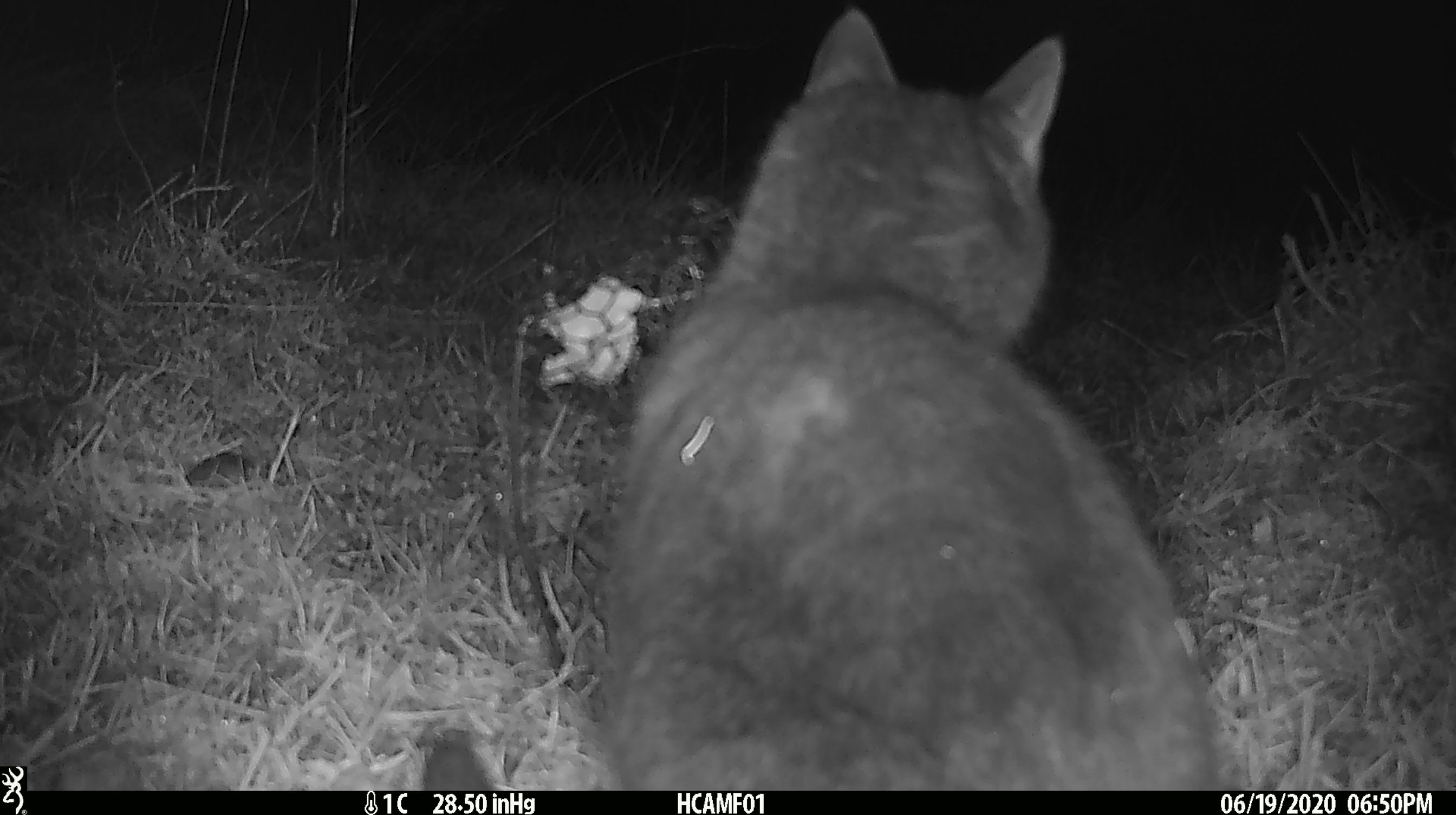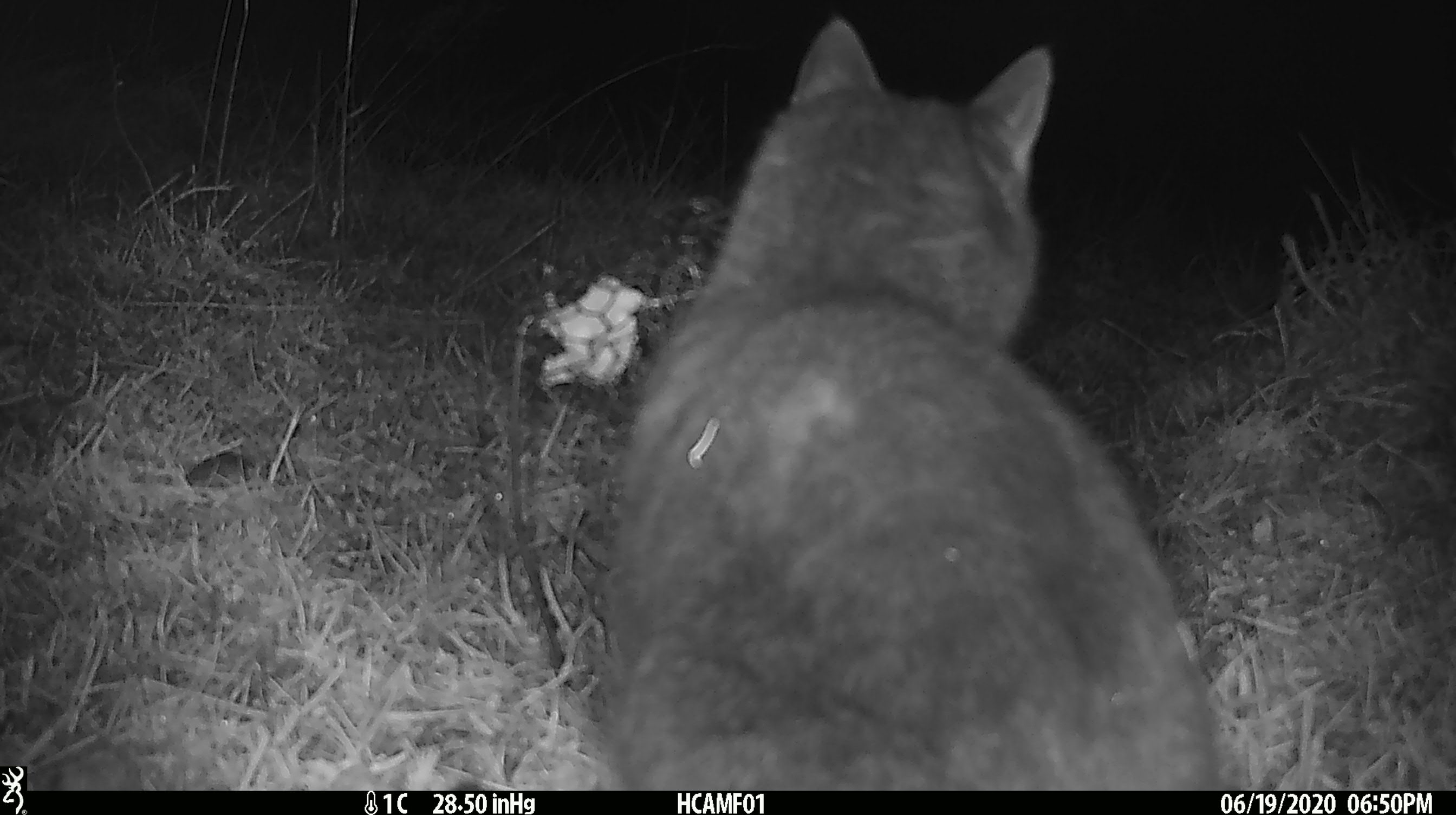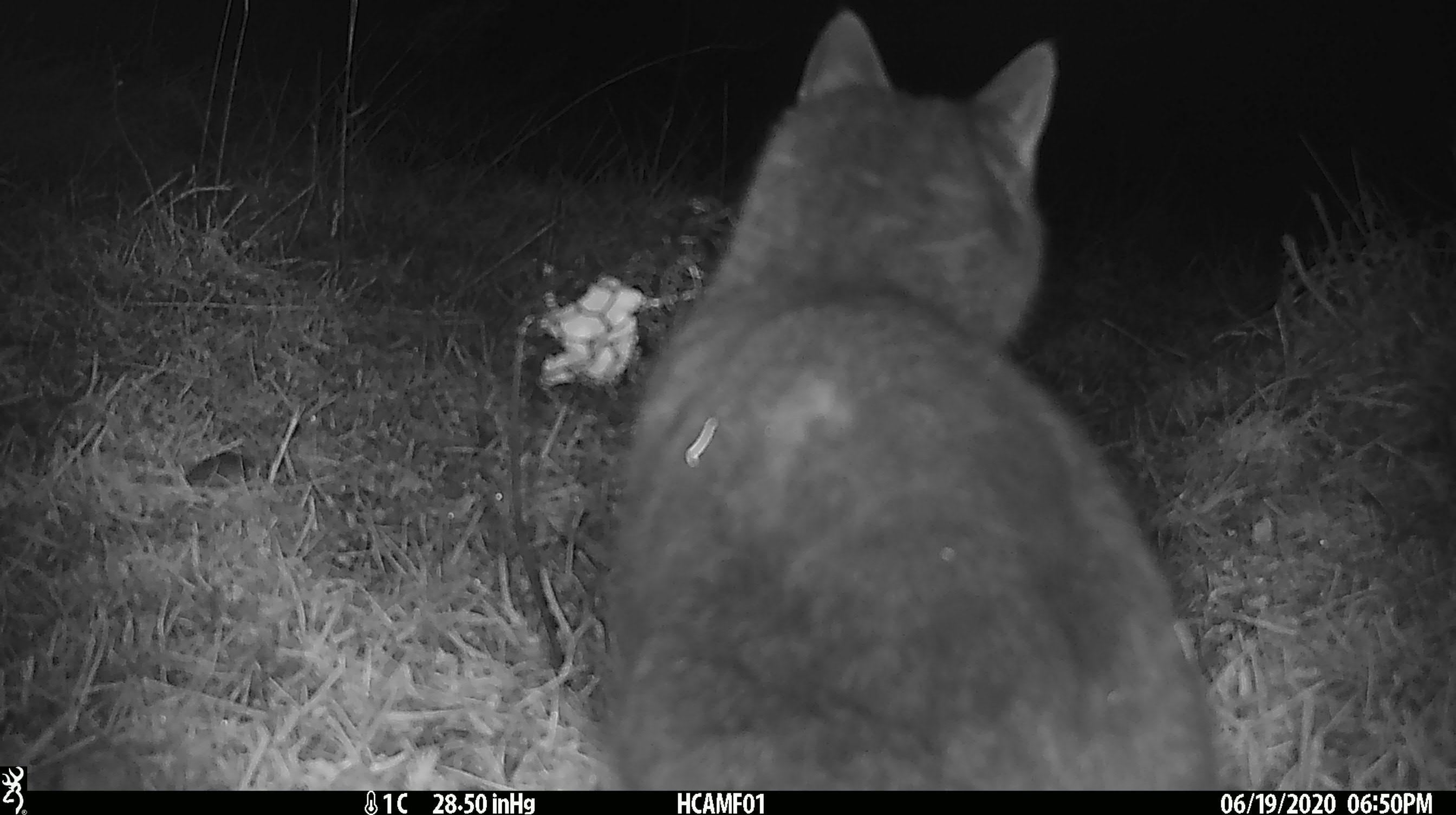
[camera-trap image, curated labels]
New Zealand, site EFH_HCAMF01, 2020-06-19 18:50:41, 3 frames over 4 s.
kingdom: Animalia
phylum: Chordata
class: Mammalia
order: Carnivora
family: Felidae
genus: Felis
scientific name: Felis catus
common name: domestic cat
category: cat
Cat (domestic cat) (Felis catus).